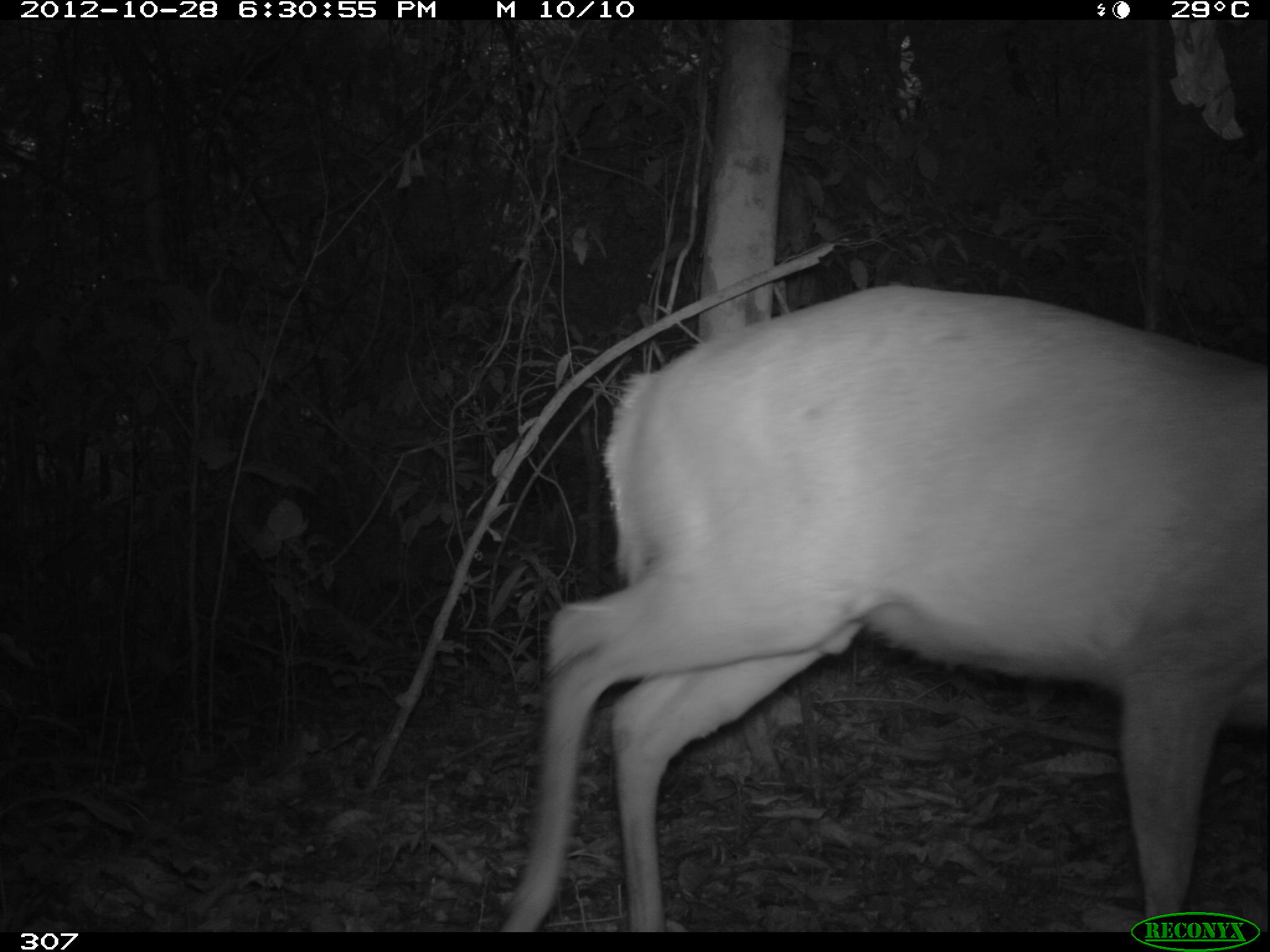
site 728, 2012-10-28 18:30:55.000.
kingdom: Animalia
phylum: Chordata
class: Mammalia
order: Artiodactyla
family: Cervidae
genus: Mazama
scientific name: Mazama americana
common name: red brocket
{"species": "Mazama americana (red brocket)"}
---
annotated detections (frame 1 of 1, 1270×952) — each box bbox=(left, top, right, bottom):
mazama americana: bbox=(493, 280, 1268, 932)